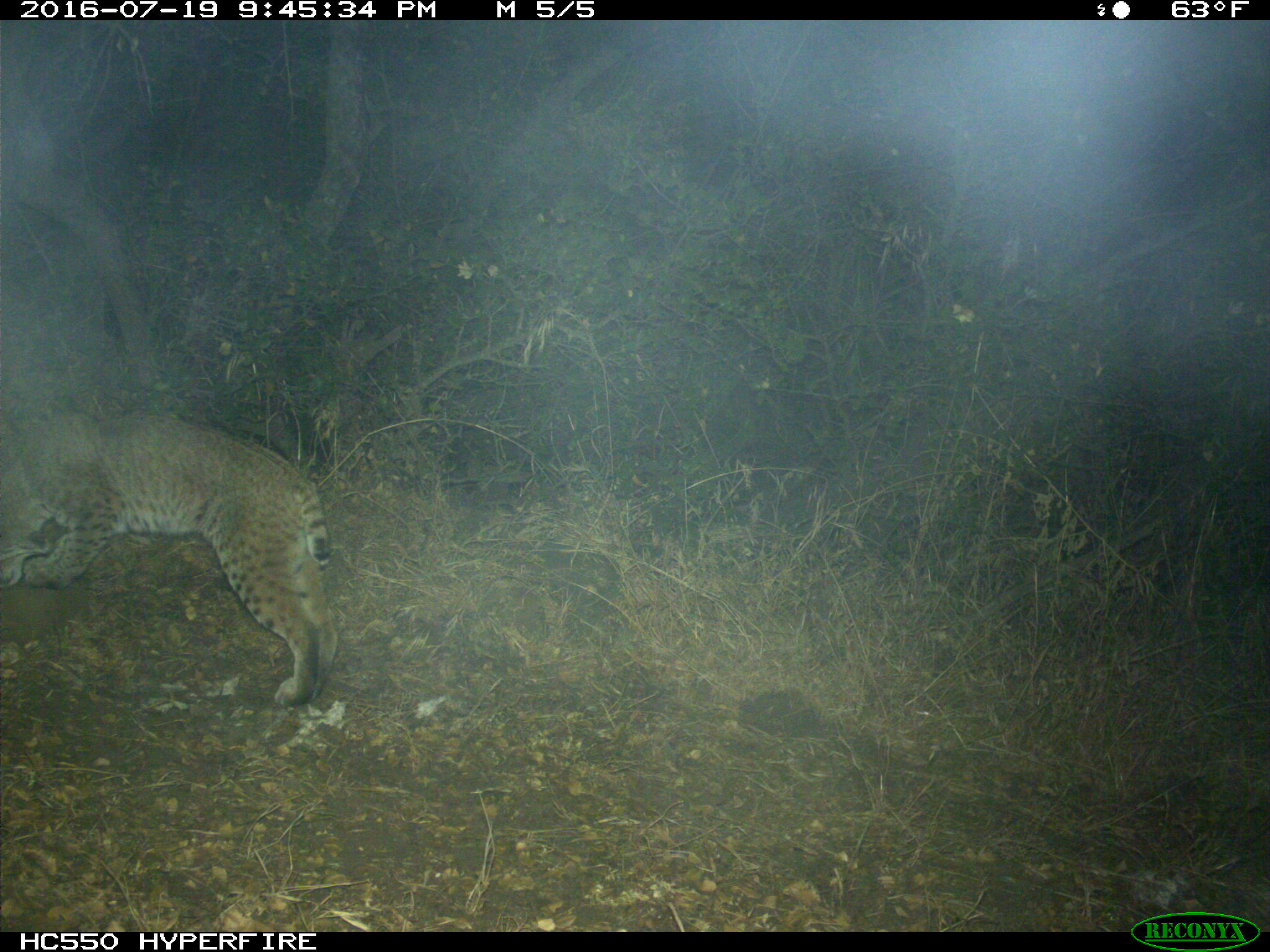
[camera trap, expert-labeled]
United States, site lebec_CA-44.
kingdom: Animalia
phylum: Chordata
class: Mammalia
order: Carnivora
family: Felidae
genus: Lynx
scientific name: Lynx rufus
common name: bobcat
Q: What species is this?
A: Lynx rufus (bobcat).